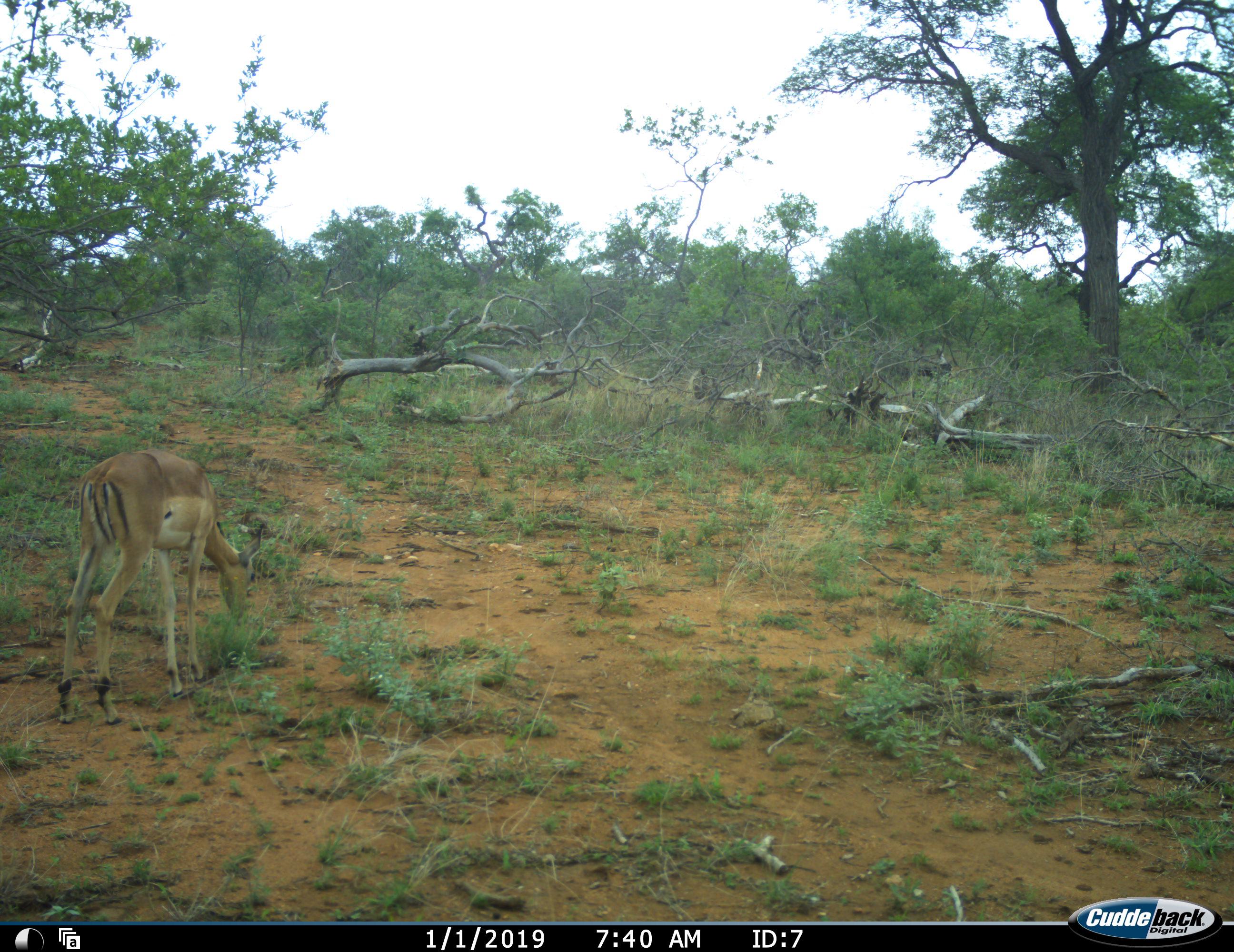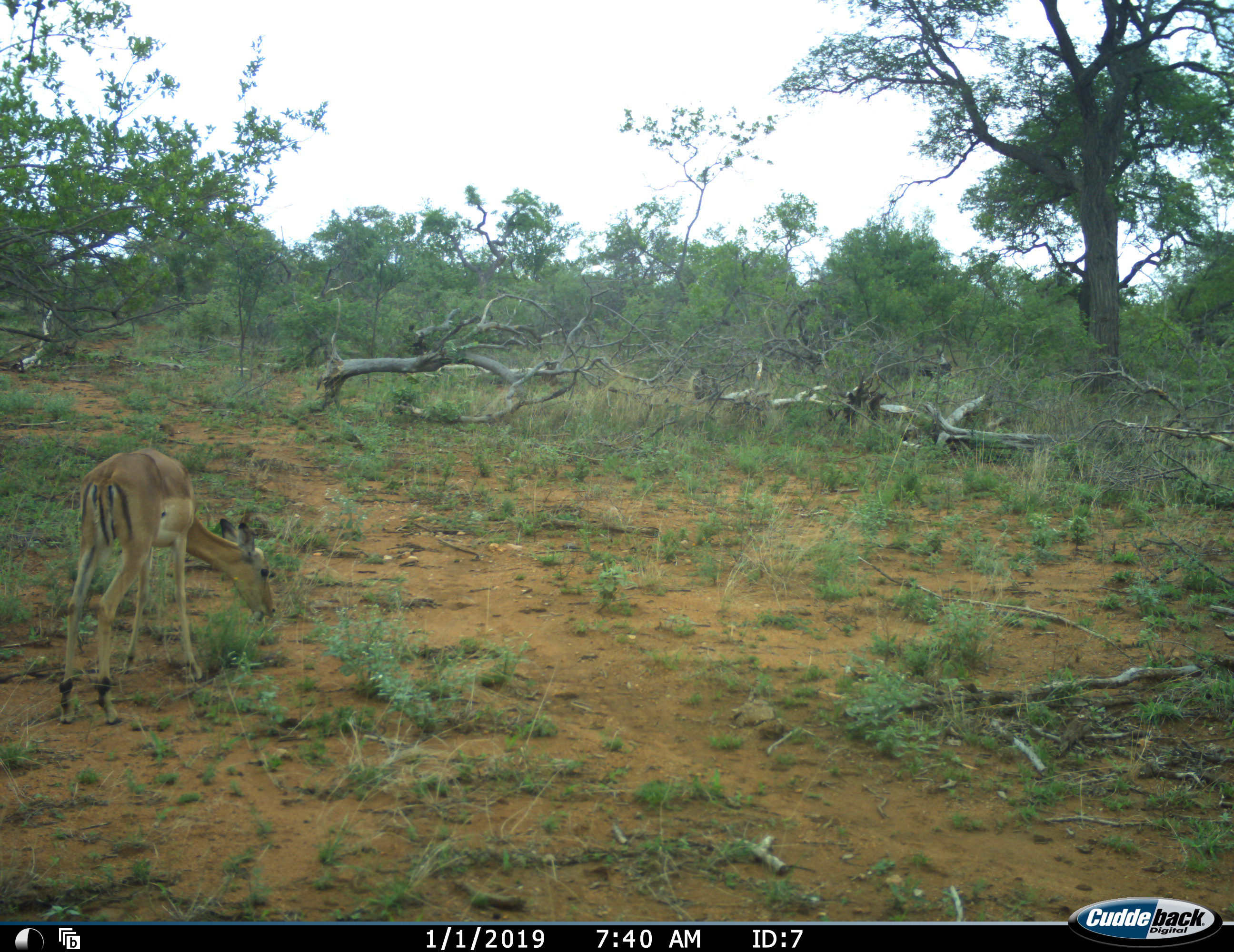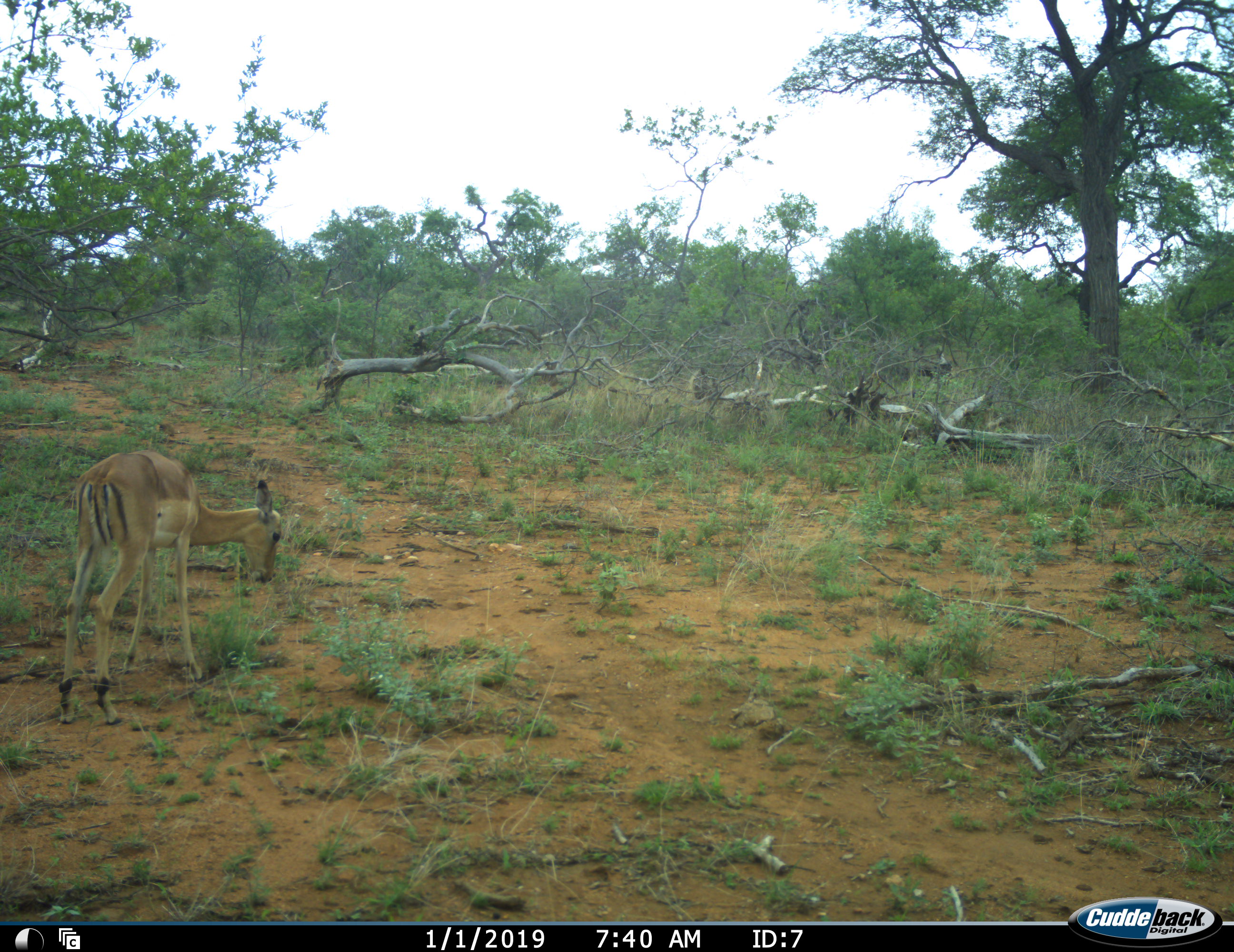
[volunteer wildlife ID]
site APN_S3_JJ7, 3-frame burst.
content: unidentified animal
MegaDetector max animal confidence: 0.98